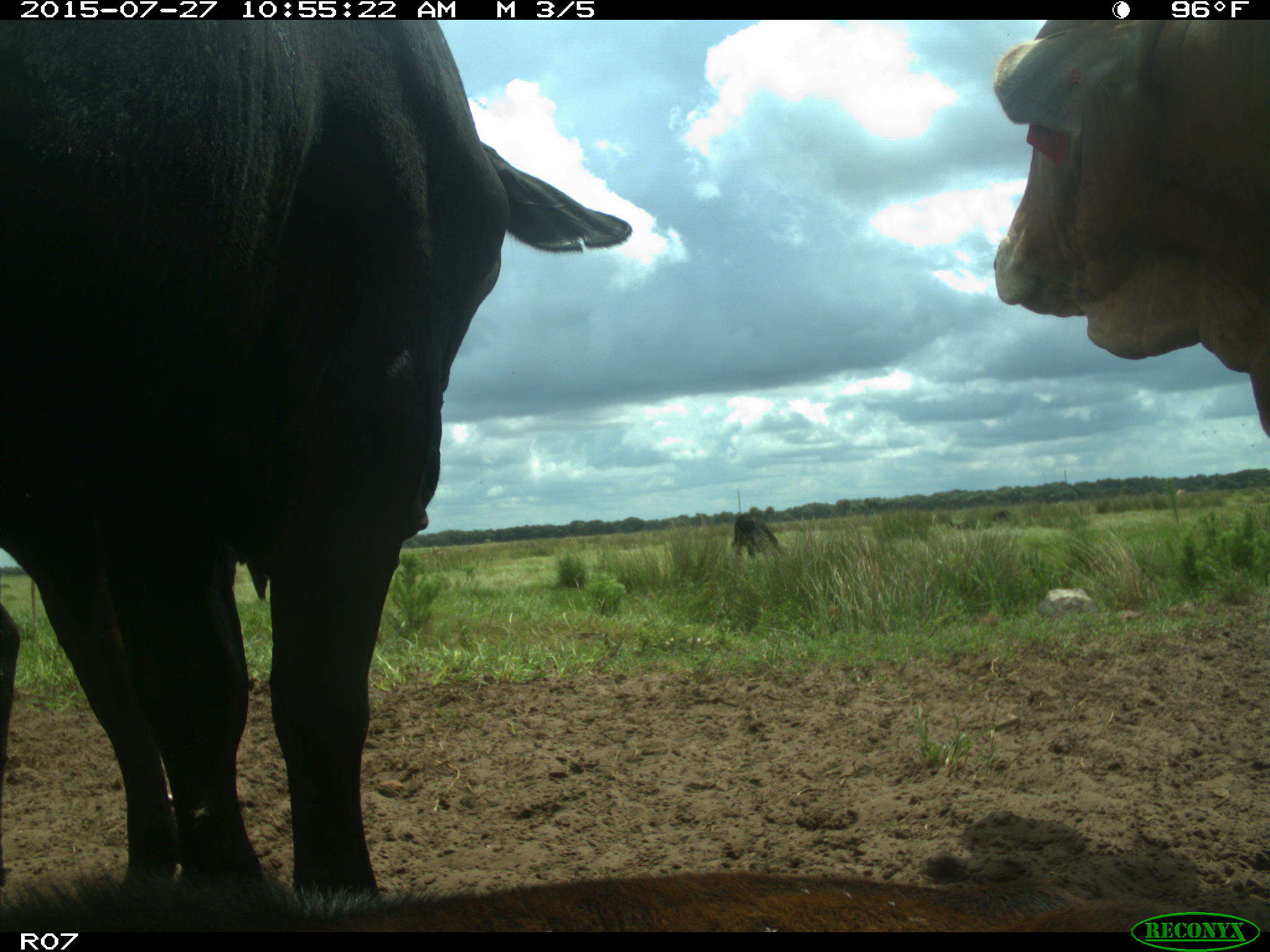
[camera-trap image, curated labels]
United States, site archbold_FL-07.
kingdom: Animalia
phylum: Chordata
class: Mammalia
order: Artiodactyla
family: Bovidae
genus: Bos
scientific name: Bos taurus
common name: domestic cow